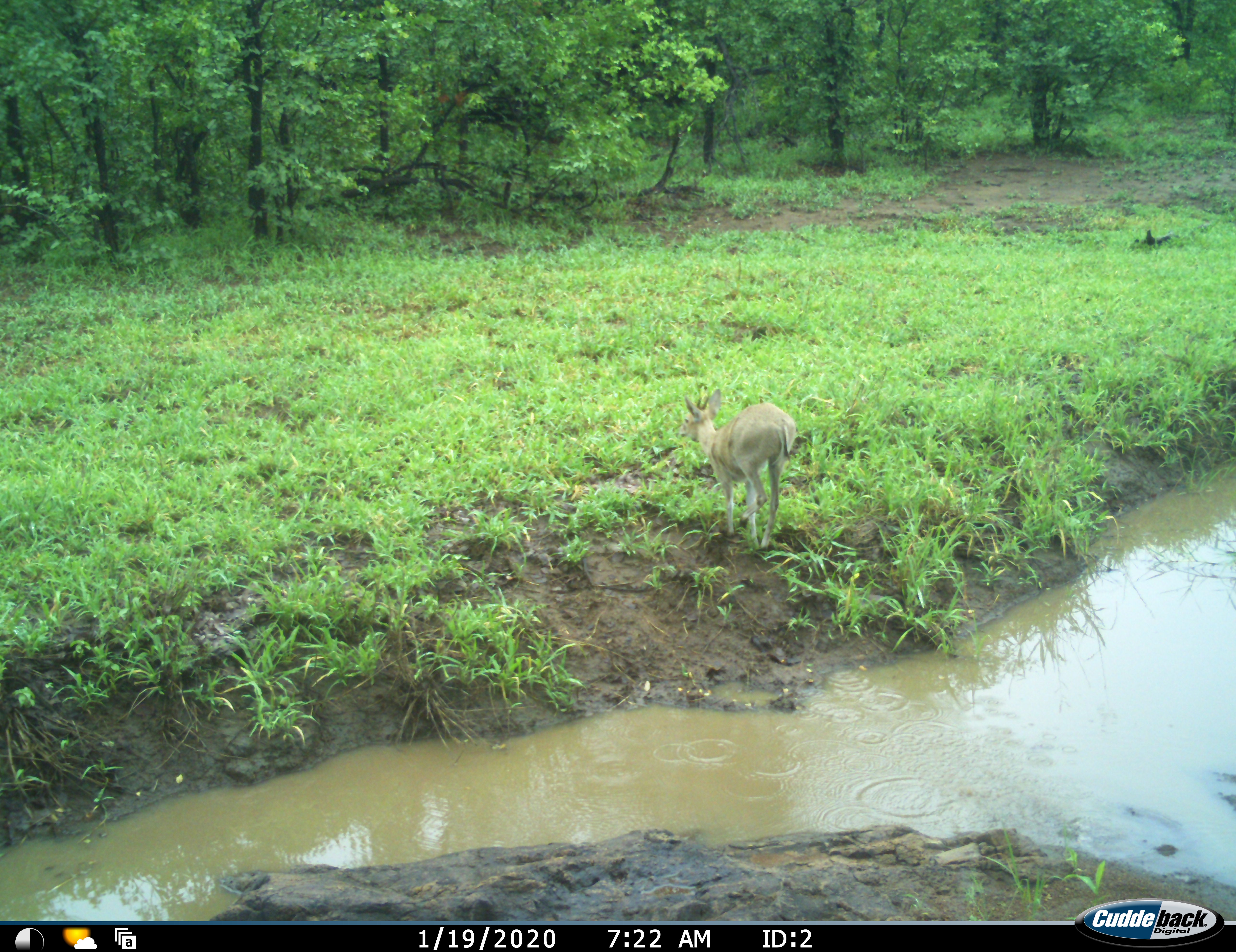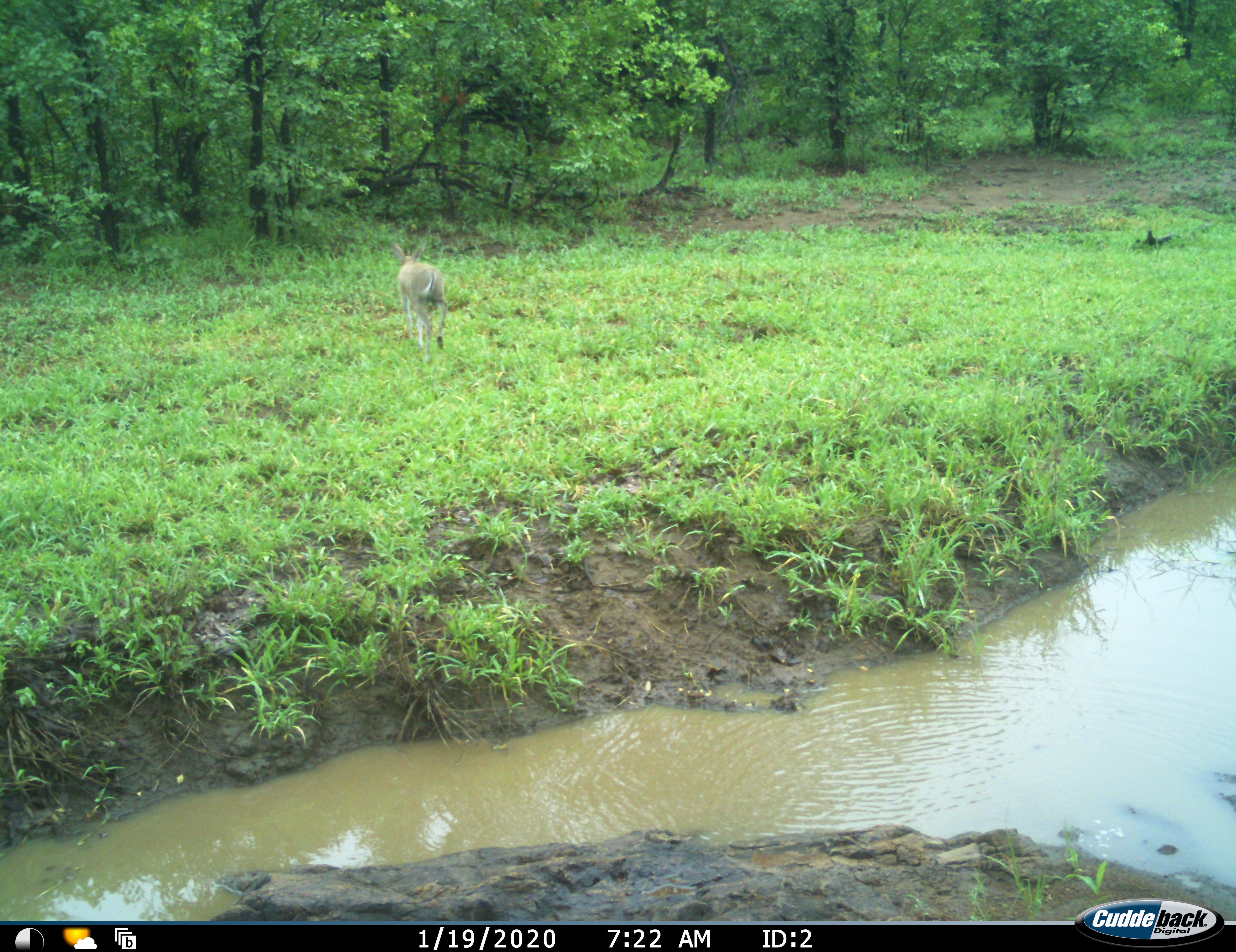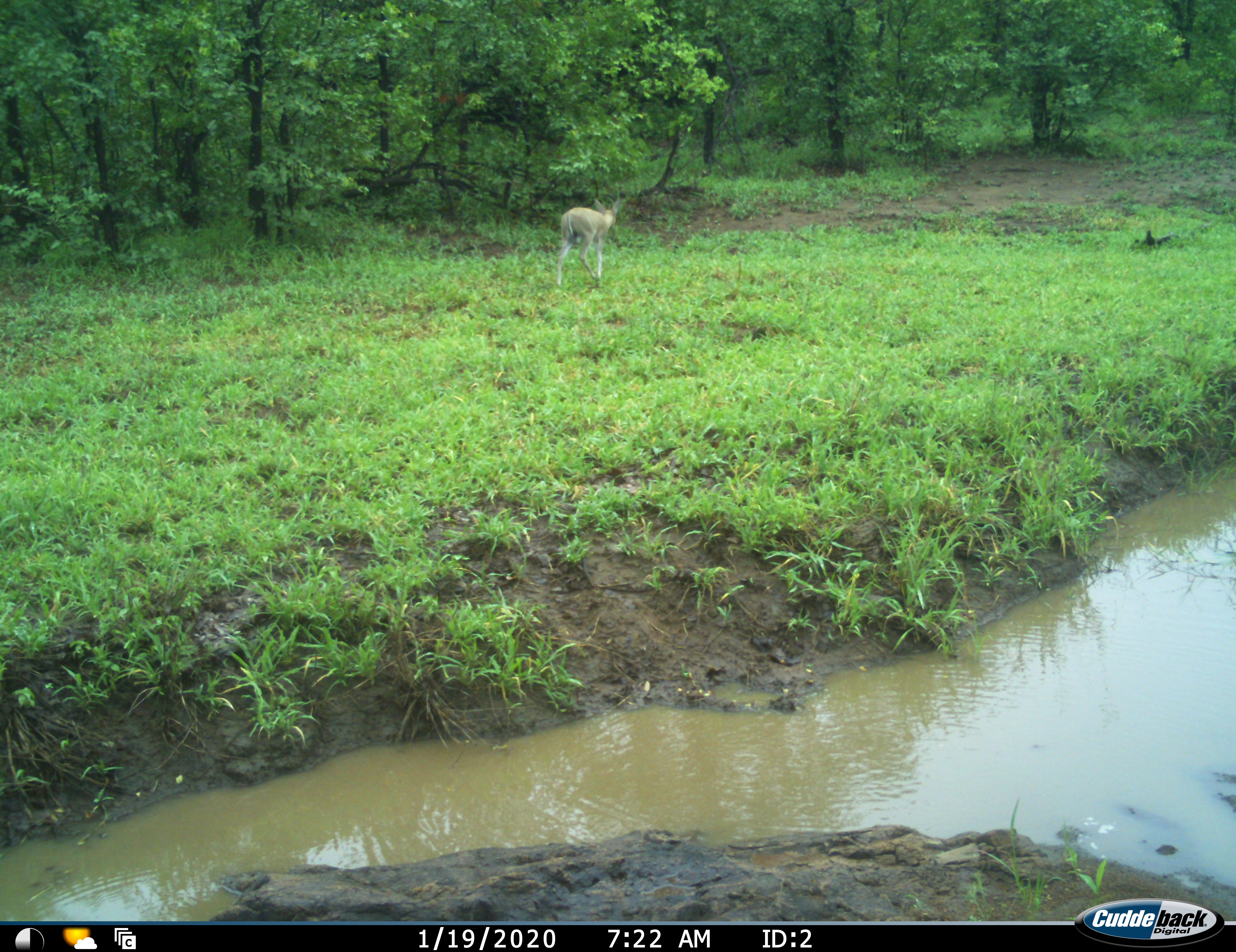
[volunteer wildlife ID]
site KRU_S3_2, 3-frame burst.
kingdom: Animalia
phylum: Chordata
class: Mammalia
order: Artiodactyla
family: Bovidae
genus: Sylvicapra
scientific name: Sylvicapra grimmia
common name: common duiker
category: duikercommongrey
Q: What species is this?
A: Duikercommongrey (common duiker) (Sylvicapra grimmia).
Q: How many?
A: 1.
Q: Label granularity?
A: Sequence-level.